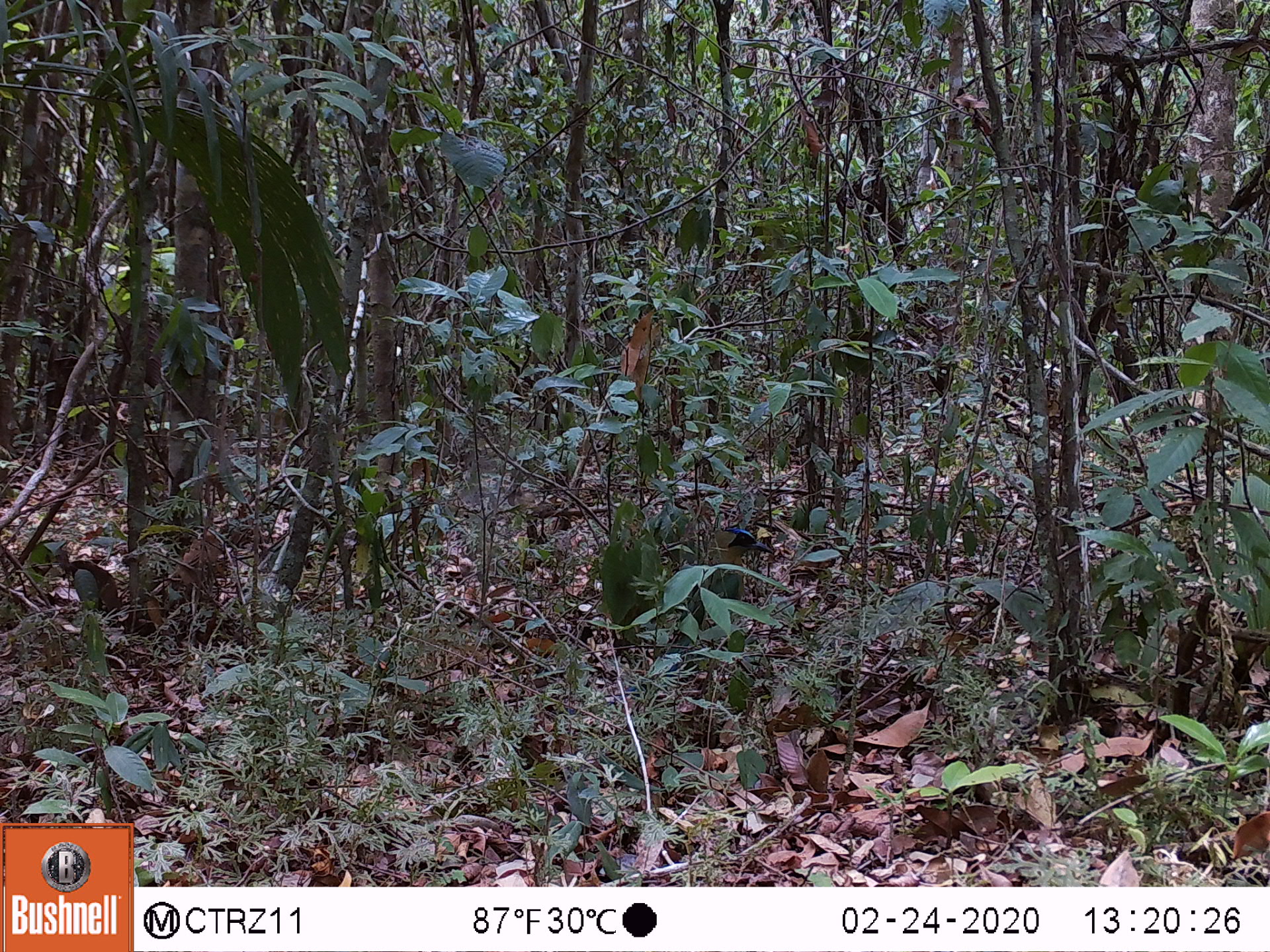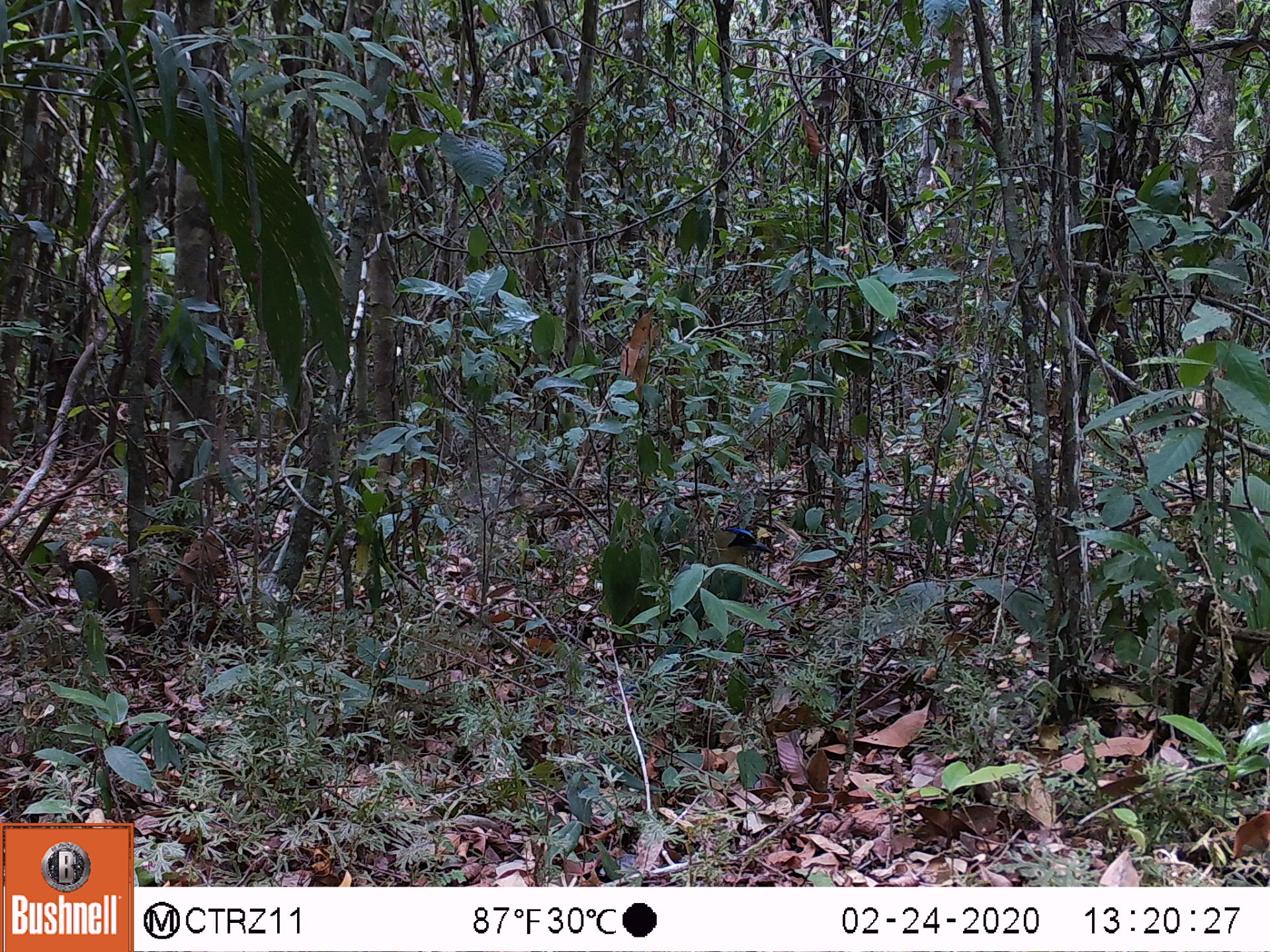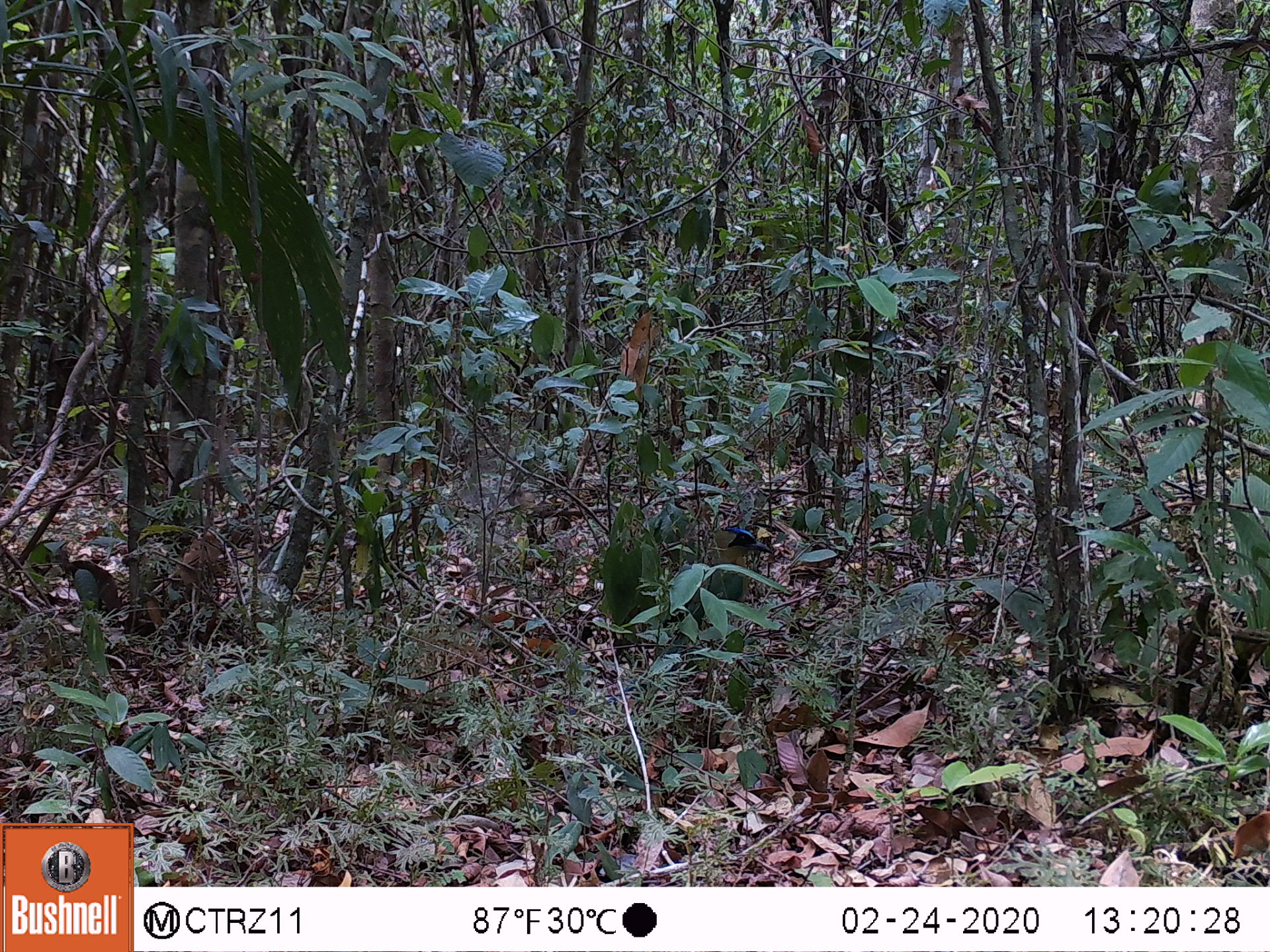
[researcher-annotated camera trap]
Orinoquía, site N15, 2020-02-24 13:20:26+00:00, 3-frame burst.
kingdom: Animalia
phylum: Chordata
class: Aves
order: Coraciiformes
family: Momotidae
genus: Momotus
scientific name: Momotus momota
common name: amazonian motmot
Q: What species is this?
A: Amazonian motmot (Momotus momota).